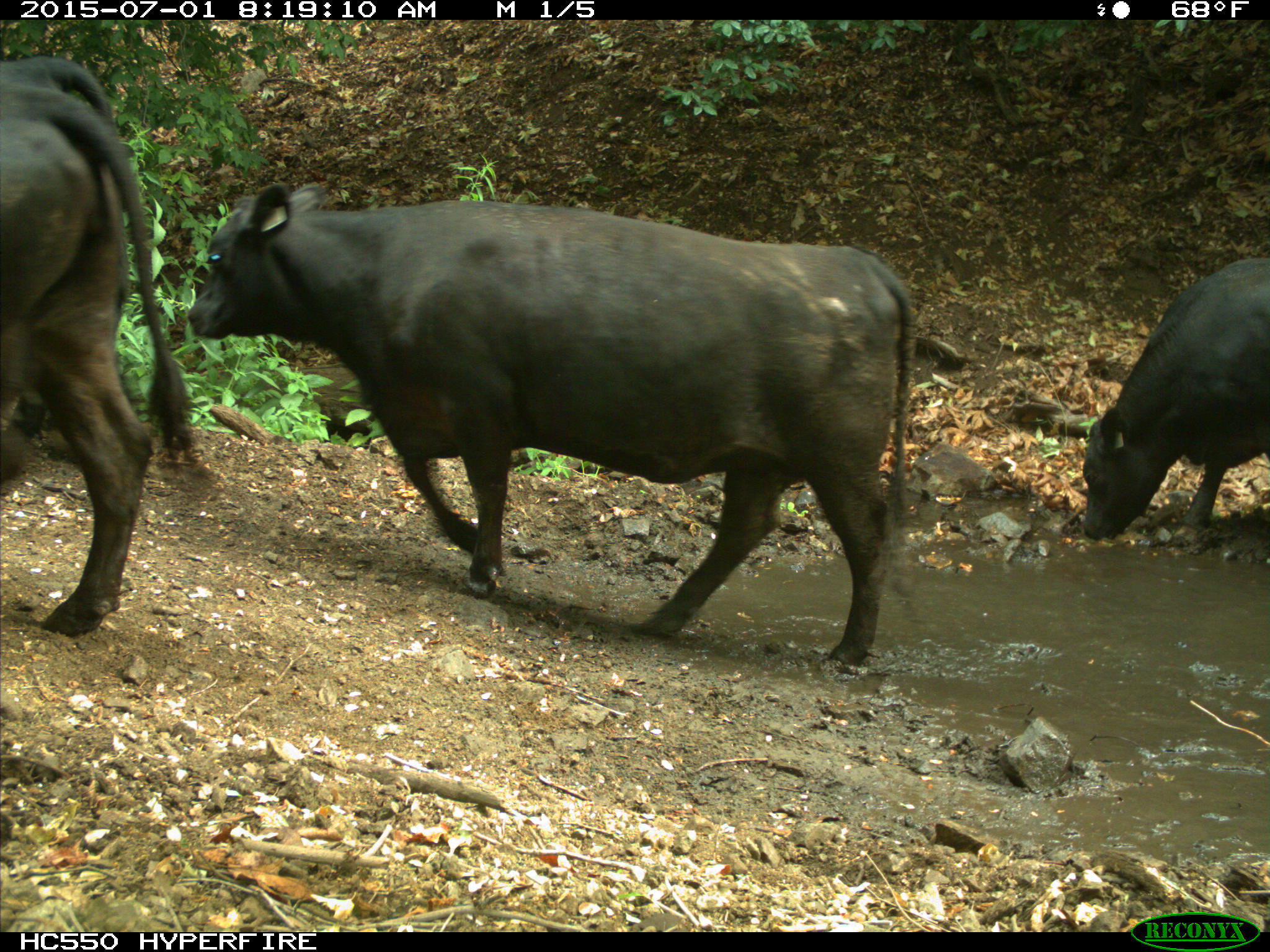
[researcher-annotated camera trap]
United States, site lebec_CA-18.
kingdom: Animalia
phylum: Chordata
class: Mammalia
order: Artiodactyla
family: Bovidae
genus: Bos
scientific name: Bos taurus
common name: domestic cow